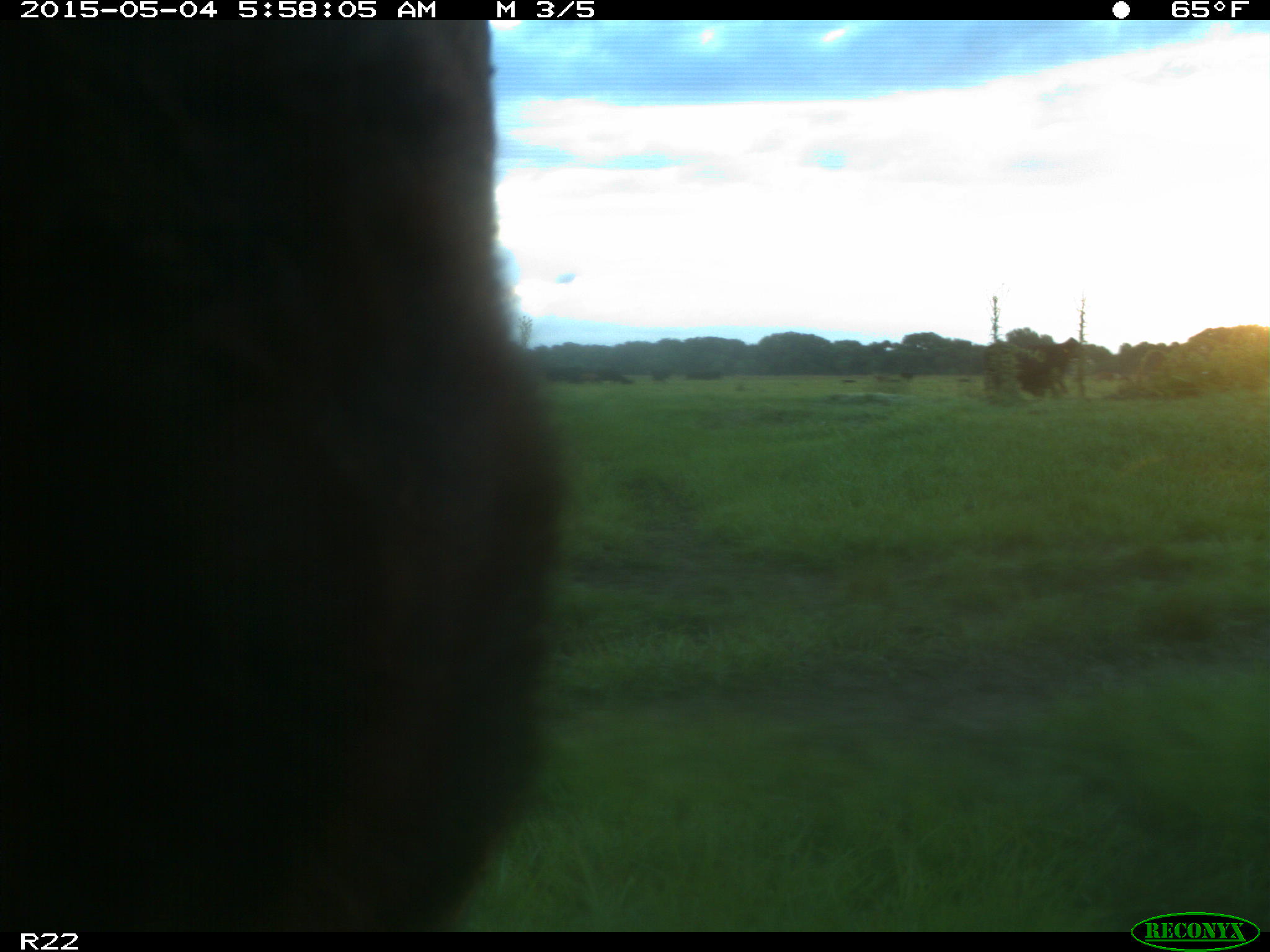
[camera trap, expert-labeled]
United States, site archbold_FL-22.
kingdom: Animalia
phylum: Chordata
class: Mammalia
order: Artiodactyla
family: Bovidae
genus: Bos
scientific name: Bos taurus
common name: domestic cow